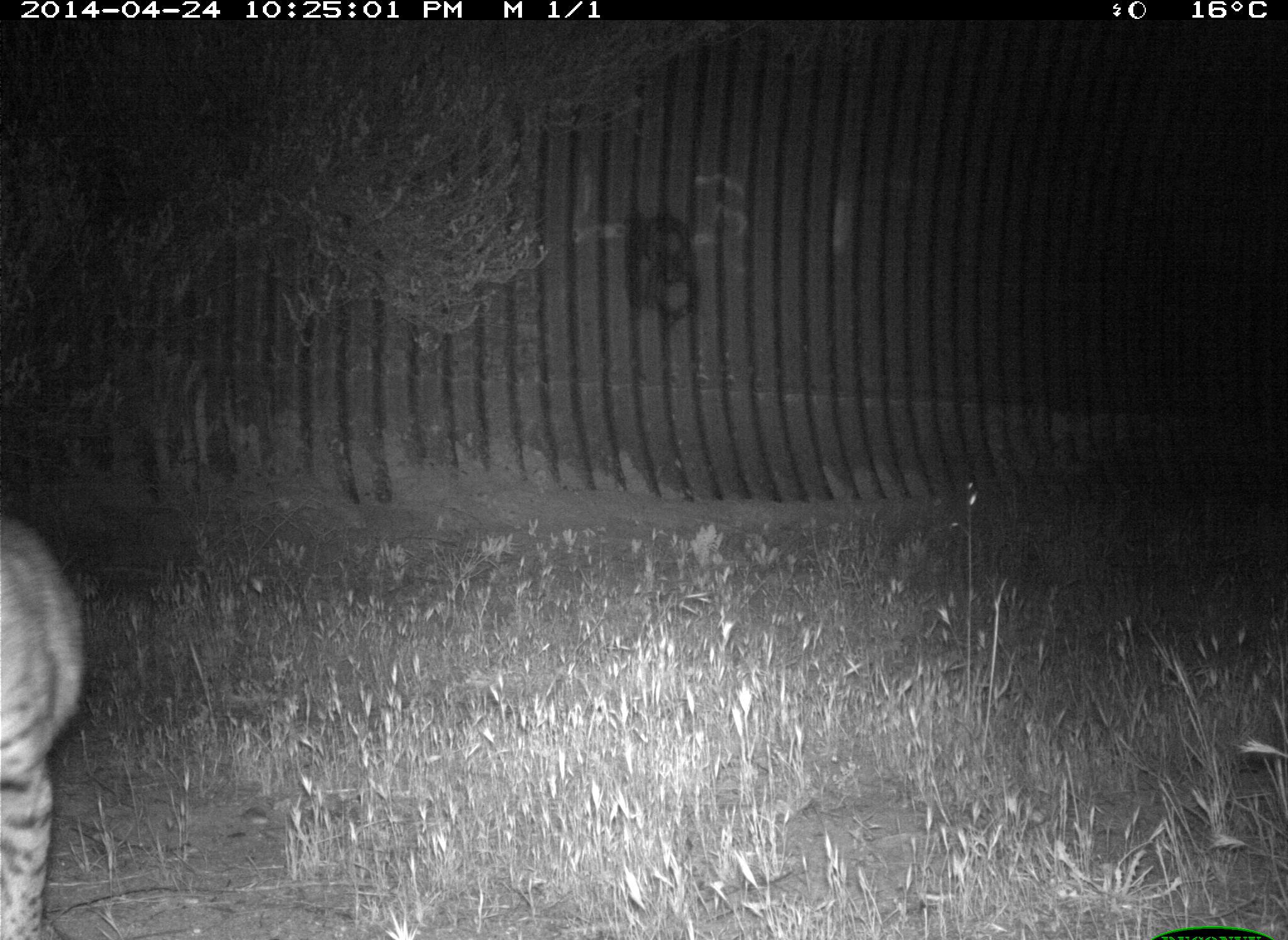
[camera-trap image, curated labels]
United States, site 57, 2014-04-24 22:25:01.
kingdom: Animalia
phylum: Chordata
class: Mammalia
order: Carnivora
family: Felidae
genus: Lynx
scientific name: Lynx rufus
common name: bobcat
Bobcat (Lynx rufus).